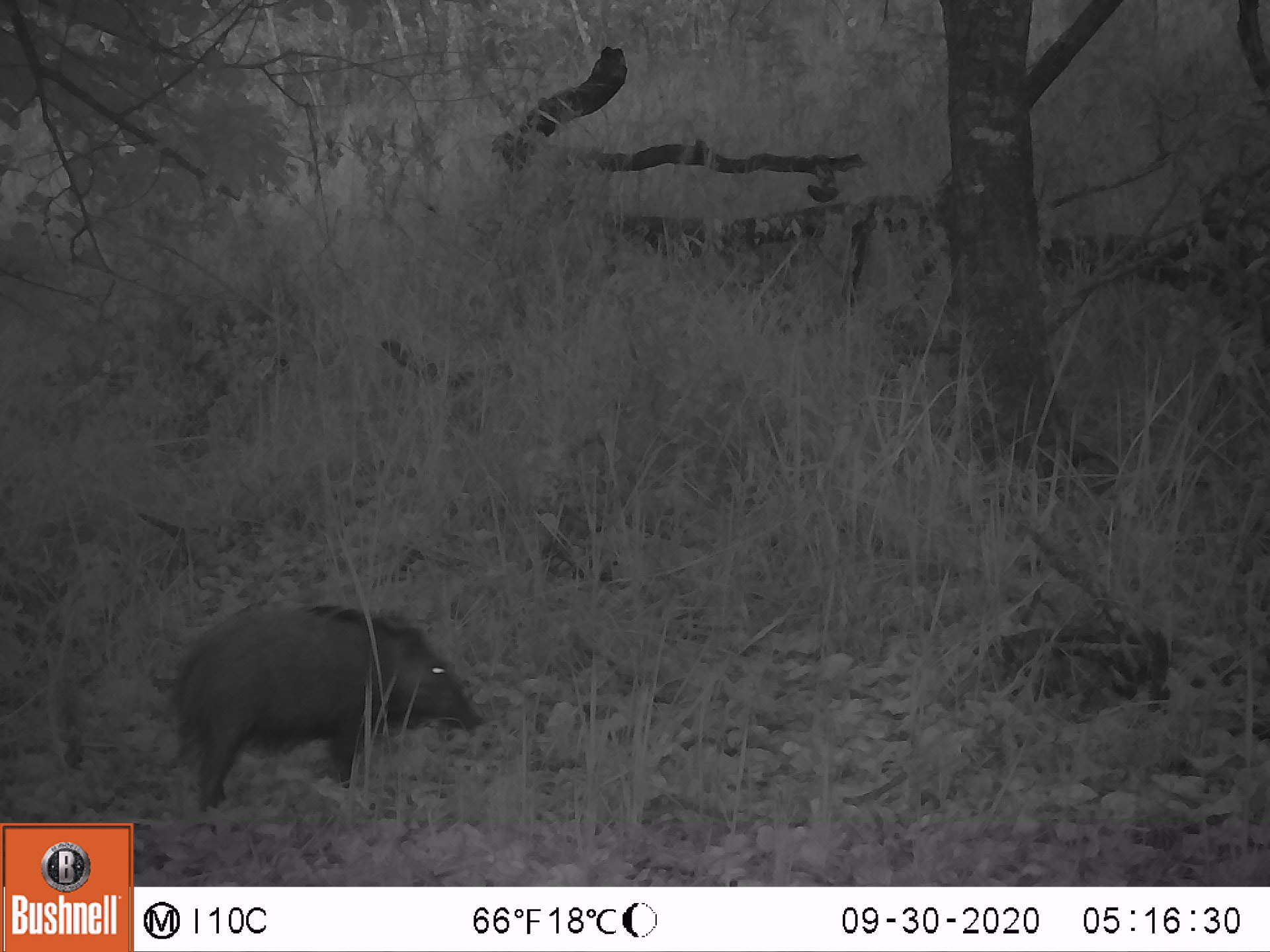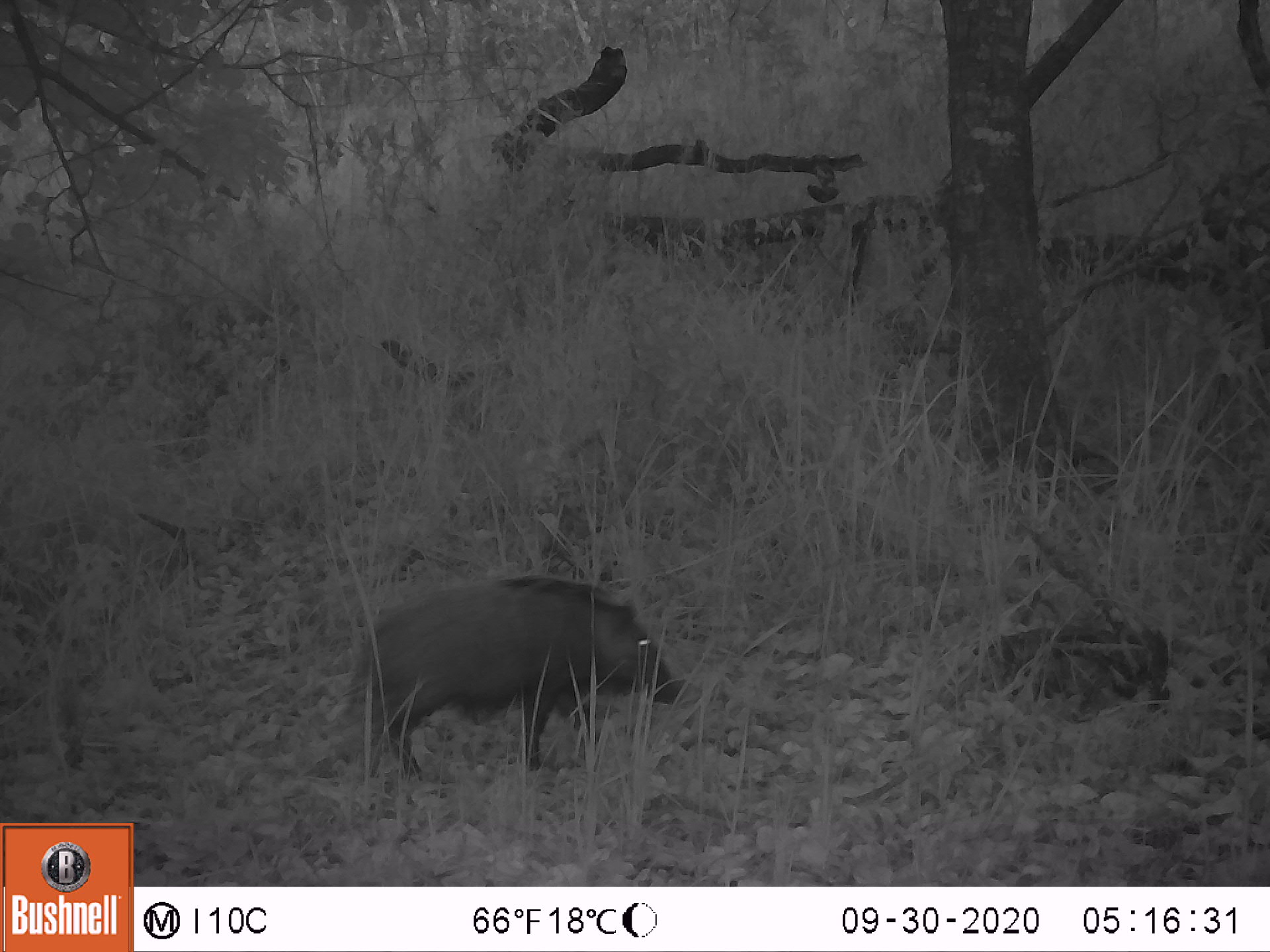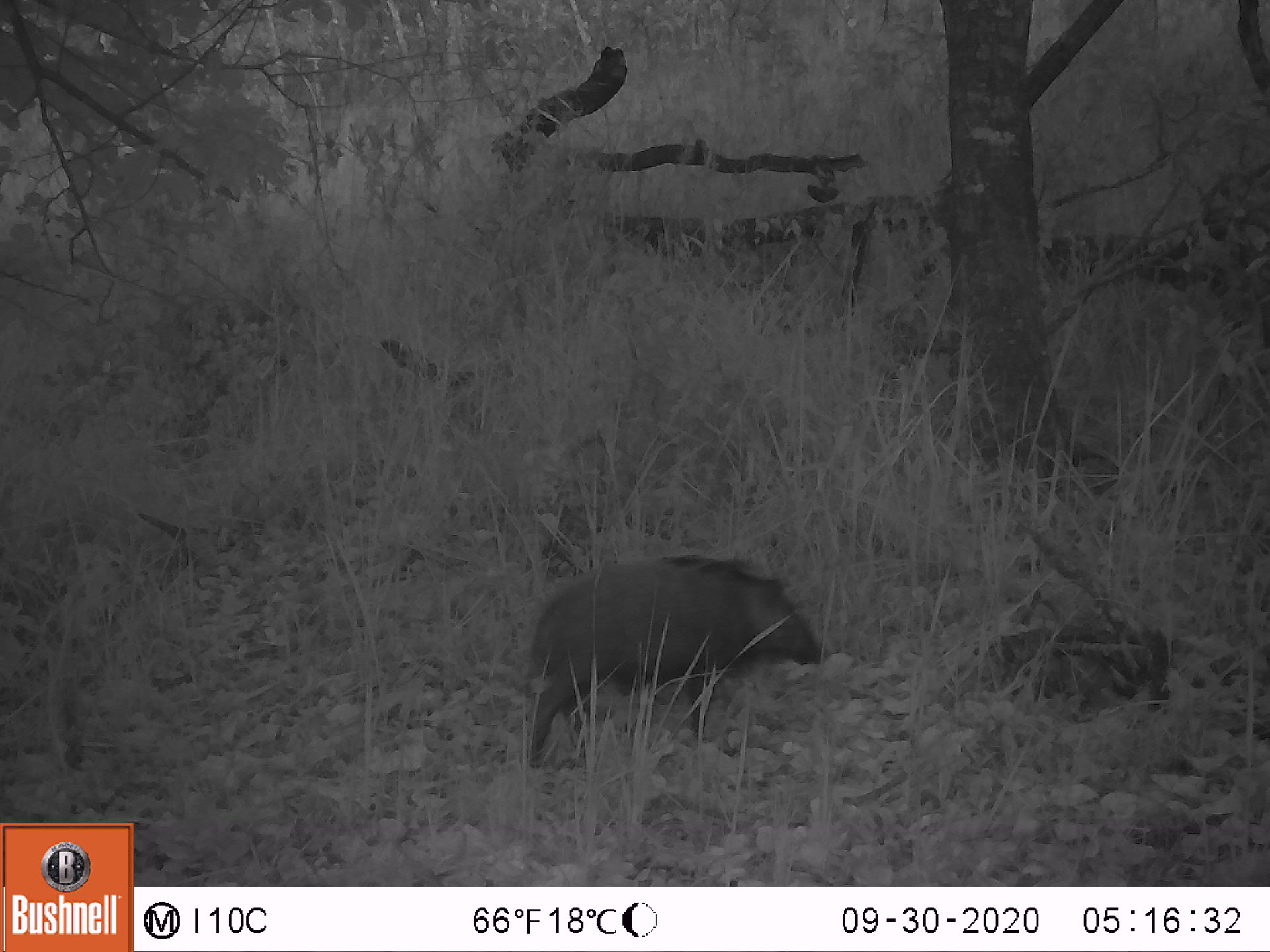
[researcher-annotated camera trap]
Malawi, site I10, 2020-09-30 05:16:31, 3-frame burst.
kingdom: Animalia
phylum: Chordata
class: Mammalia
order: Artiodactyla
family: Suidae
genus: Potamochoerus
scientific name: Potamochoerus larvatus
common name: bushpig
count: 1